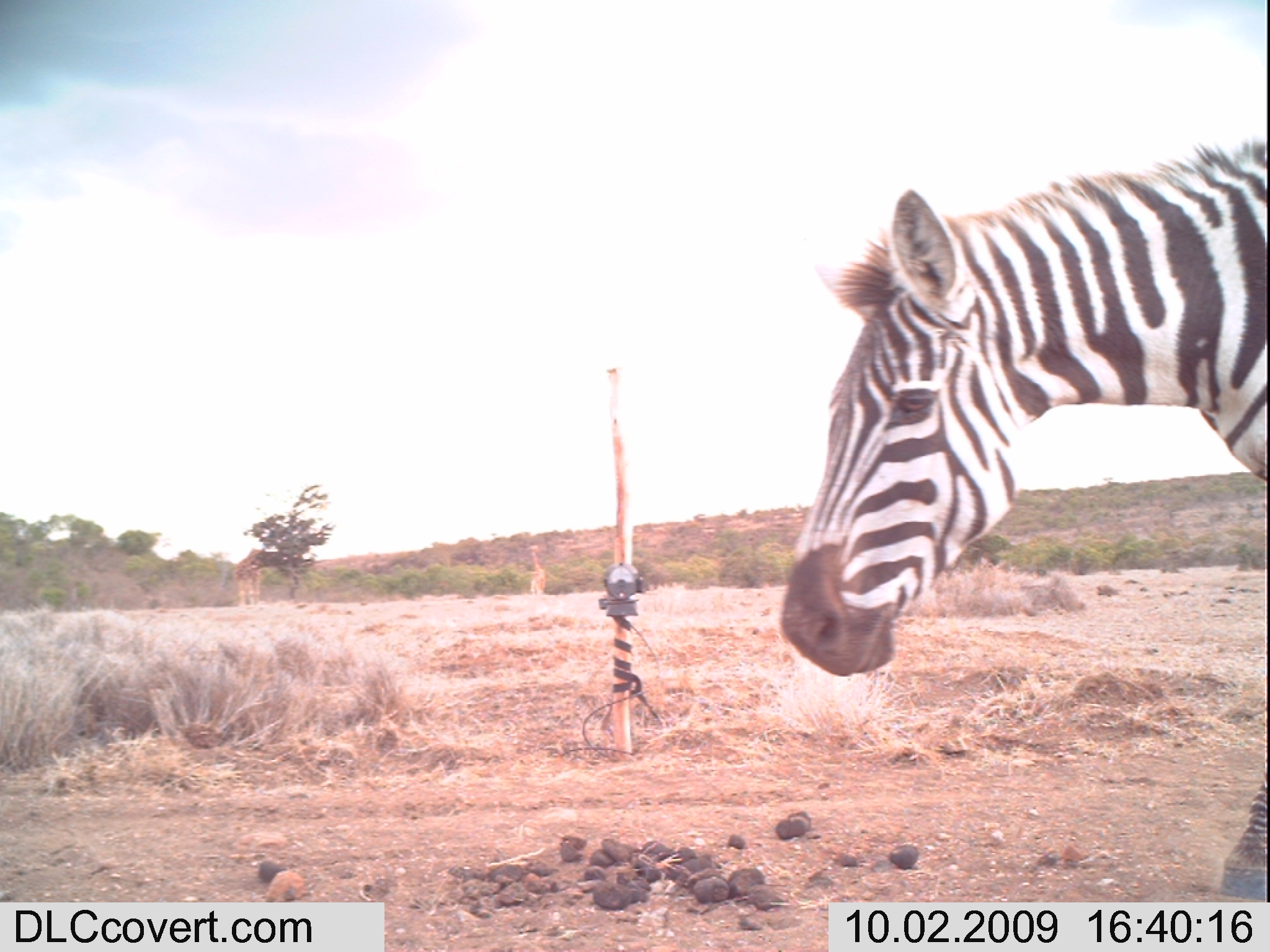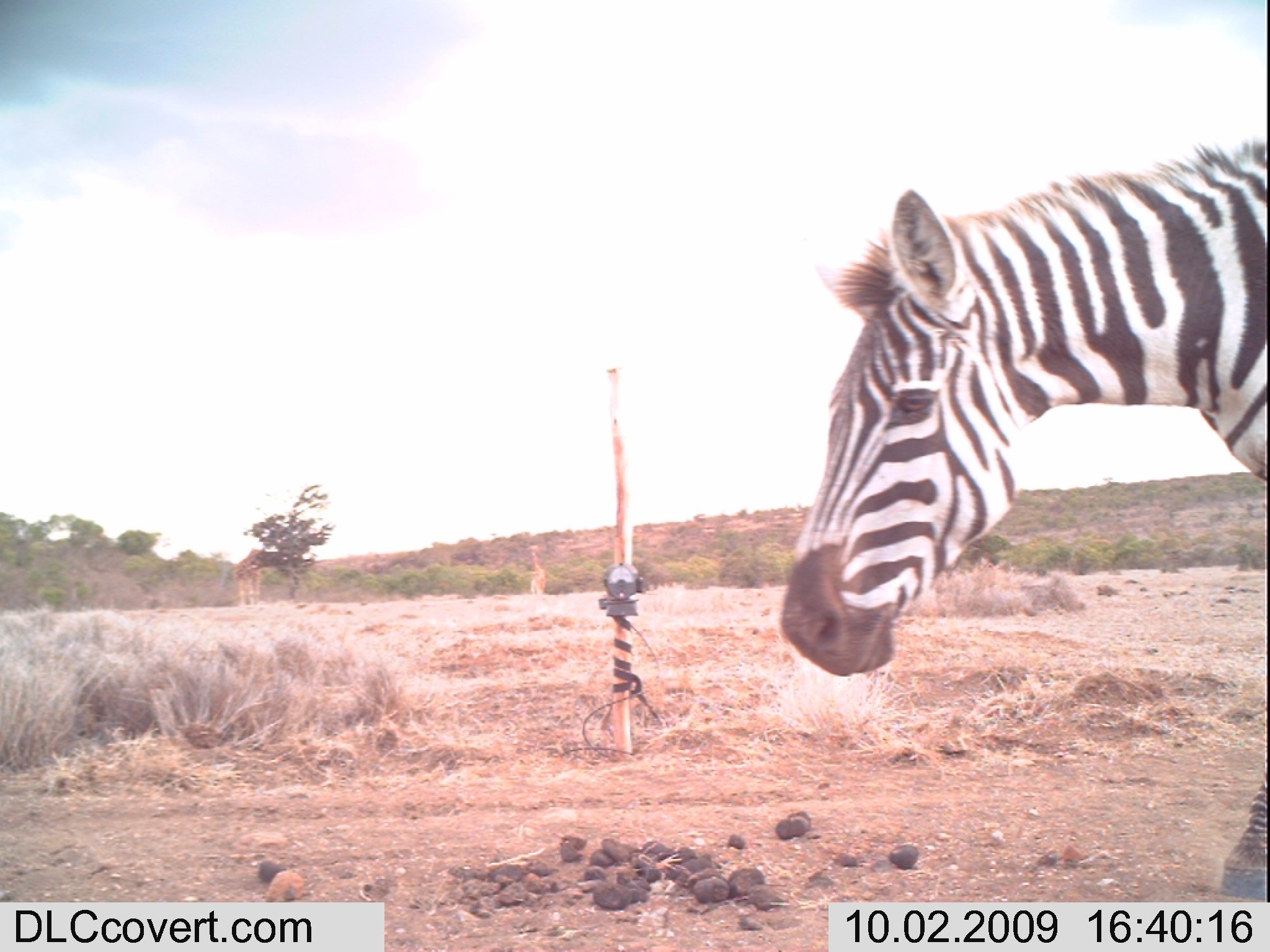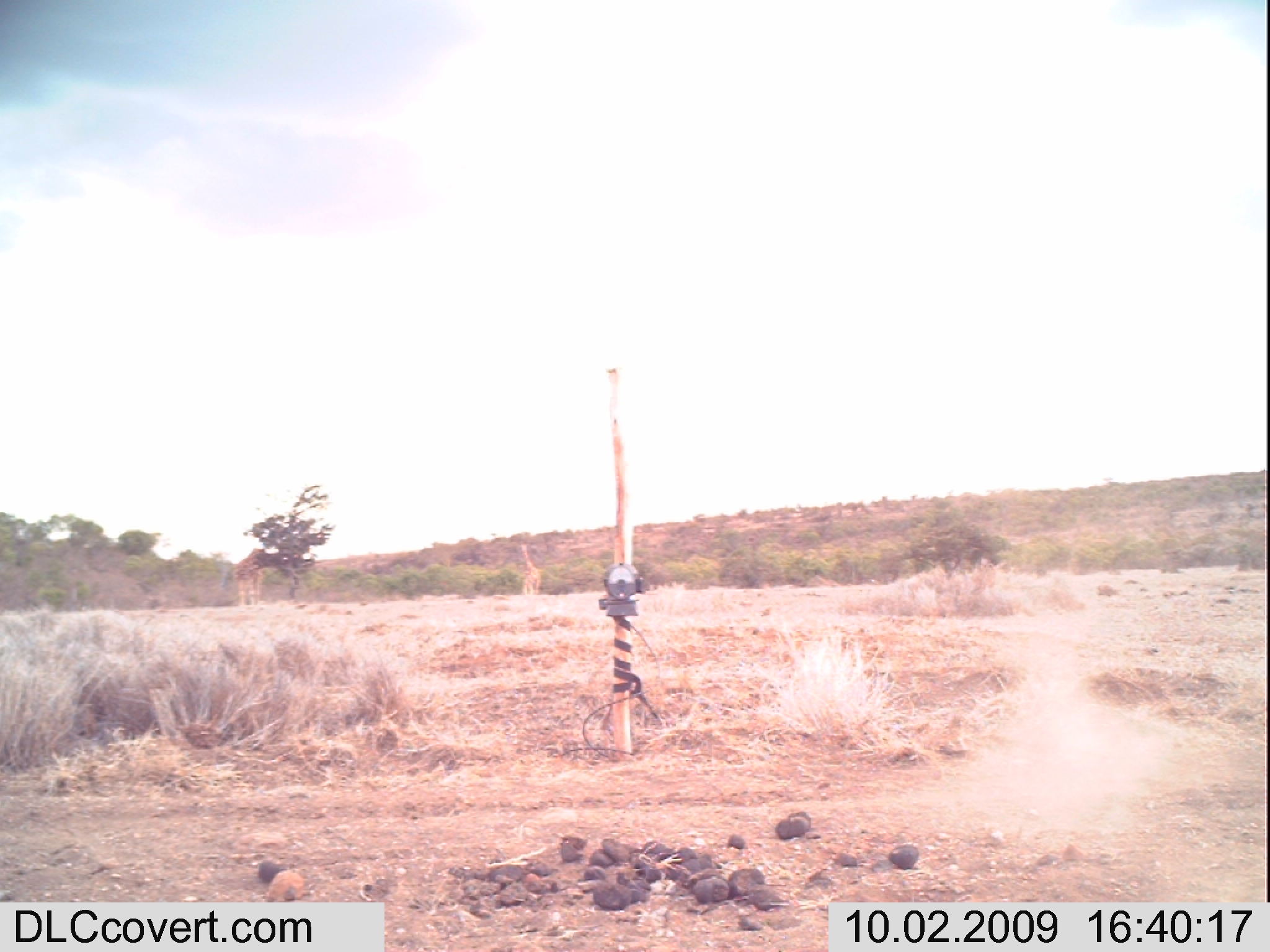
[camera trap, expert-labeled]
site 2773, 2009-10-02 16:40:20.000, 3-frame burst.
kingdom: Animalia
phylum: Chordata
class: Mammalia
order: Perissodactyla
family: Equidae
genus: Equus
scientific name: Equus quagga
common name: plains zebra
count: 1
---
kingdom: Animalia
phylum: Chordata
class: Mammalia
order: Artiodactyla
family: Giraffidae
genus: Giraffa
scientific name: Giraffa camelopardalis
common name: giraffe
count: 2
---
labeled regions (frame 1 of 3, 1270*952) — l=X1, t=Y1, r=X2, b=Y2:
equus quagga: l=779, t=134, r=1266, b=899; l=233, t=547, r=310, b=605; l=527, t=544, r=546, b=596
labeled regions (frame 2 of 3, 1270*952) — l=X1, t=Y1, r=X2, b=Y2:
giraffa camelopardalis: l=776, t=133, r=1270, b=894; l=229, t=546, r=304, b=605; l=526, t=543, r=549, b=596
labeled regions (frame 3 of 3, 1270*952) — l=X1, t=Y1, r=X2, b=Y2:
giraffa camelopardalis: l=231, t=547, r=268, b=607; l=515, t=542, r=543, b=596